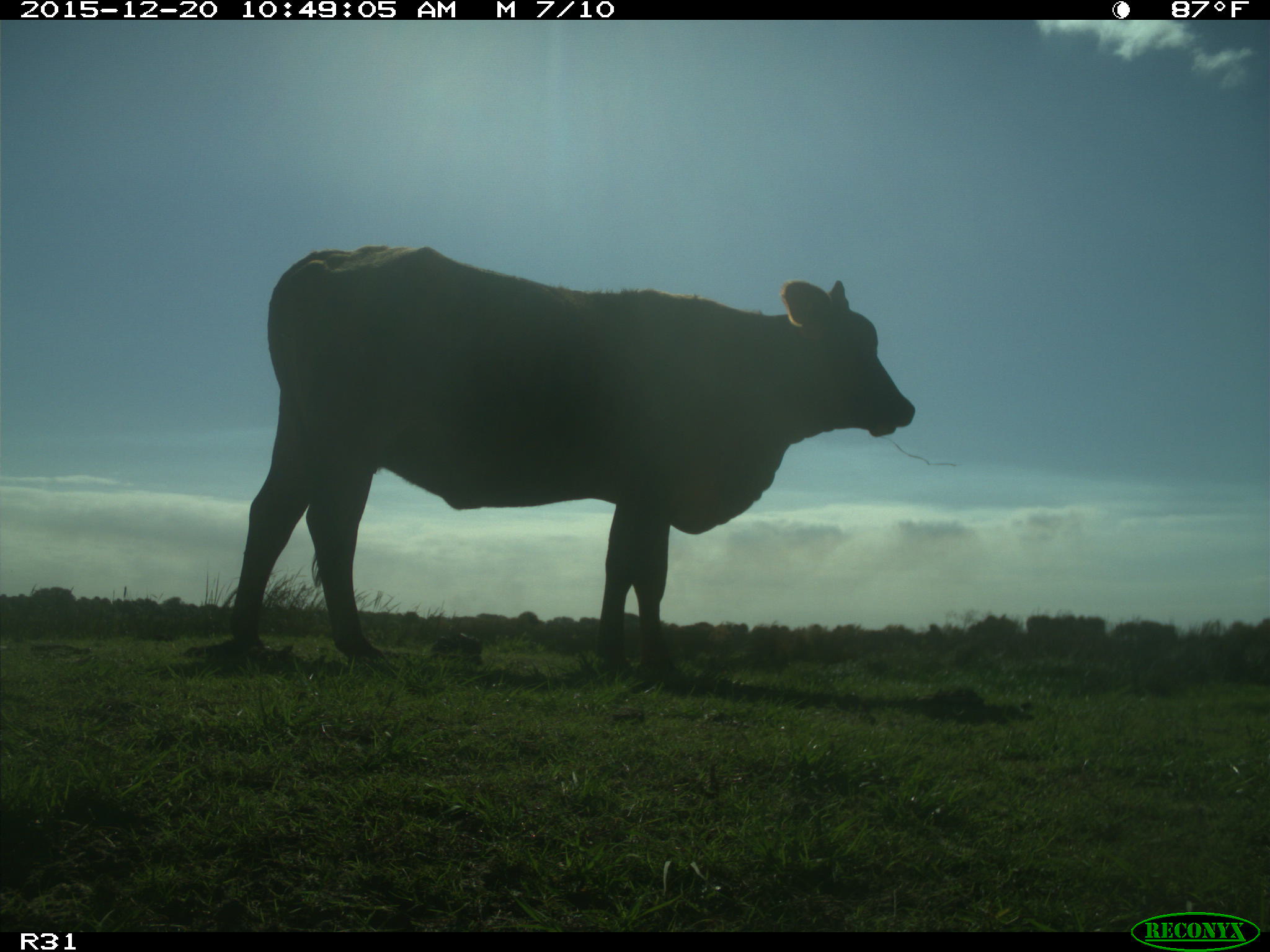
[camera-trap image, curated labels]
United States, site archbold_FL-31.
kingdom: Animalia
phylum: Chordata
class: Mammalia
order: Artiodactyla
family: Bovidae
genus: Bos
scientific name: Bos taurus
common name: domestic cow